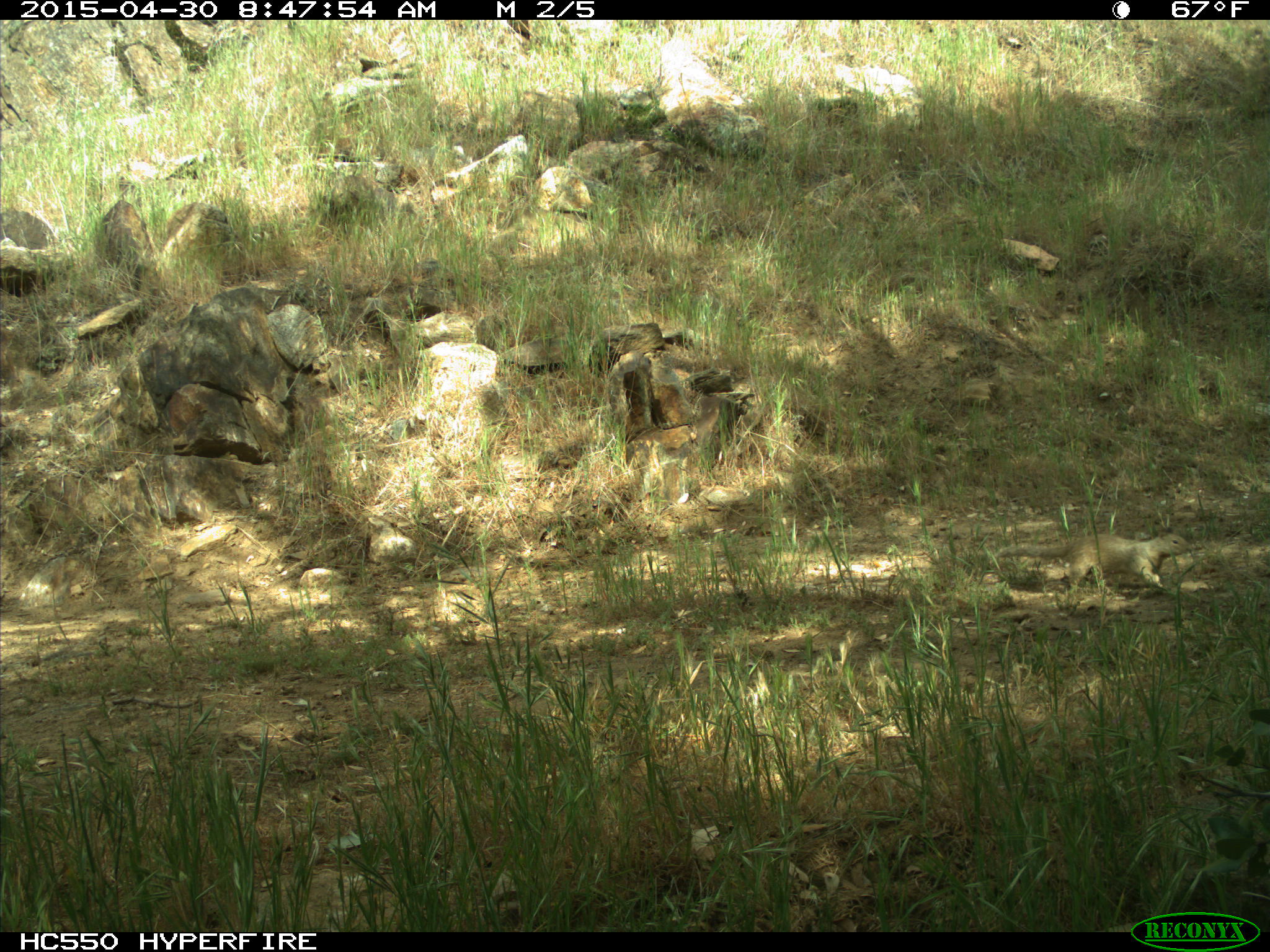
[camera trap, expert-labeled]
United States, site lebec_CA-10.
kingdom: Animalia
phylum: Chordata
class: Mammalia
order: Rodentia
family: Sciuridae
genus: Otospermophilus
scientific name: Otospermophilus beecheyi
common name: california ground squirrel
Otospermophilus beecheyi (california ground squirrel).